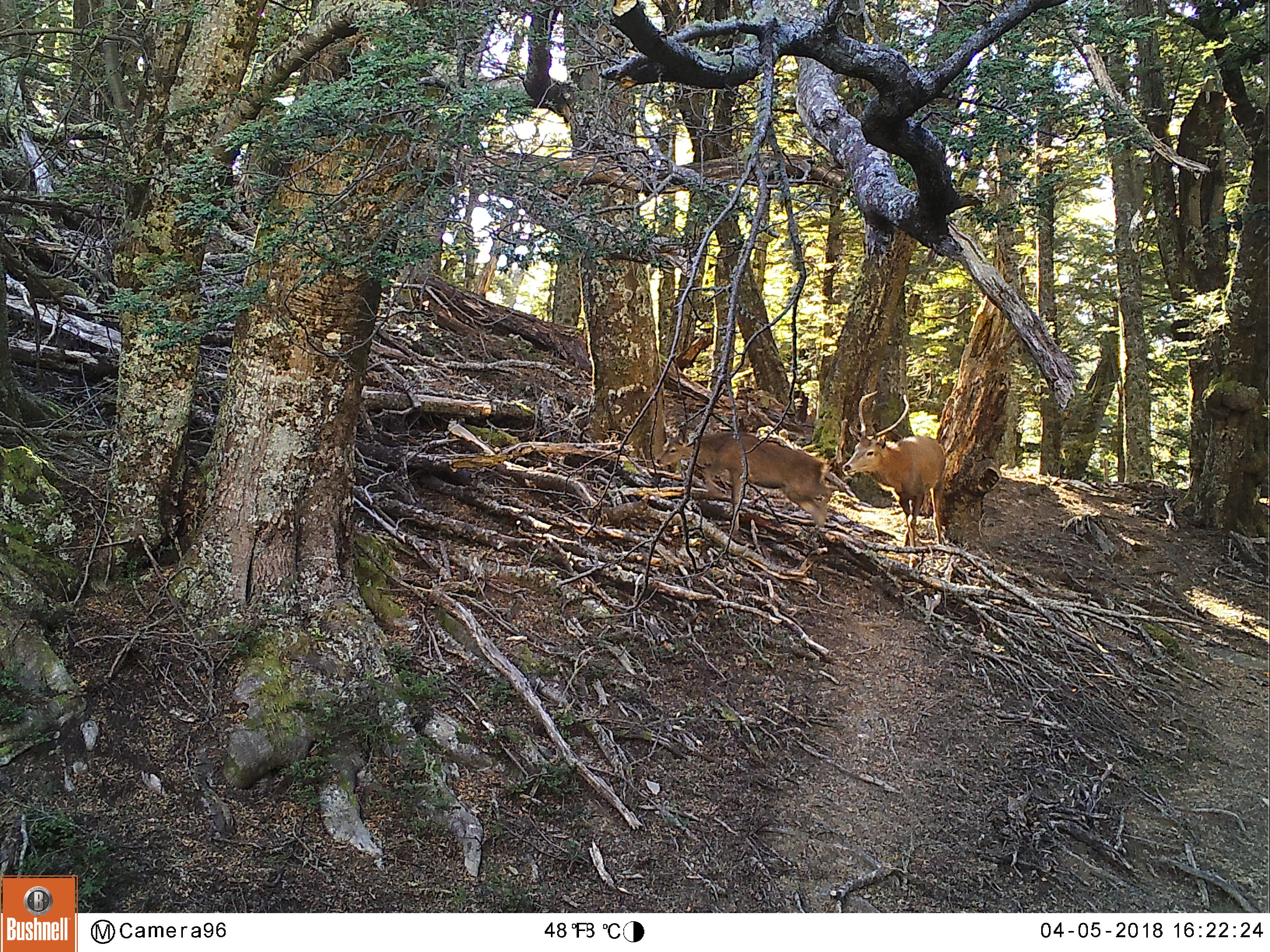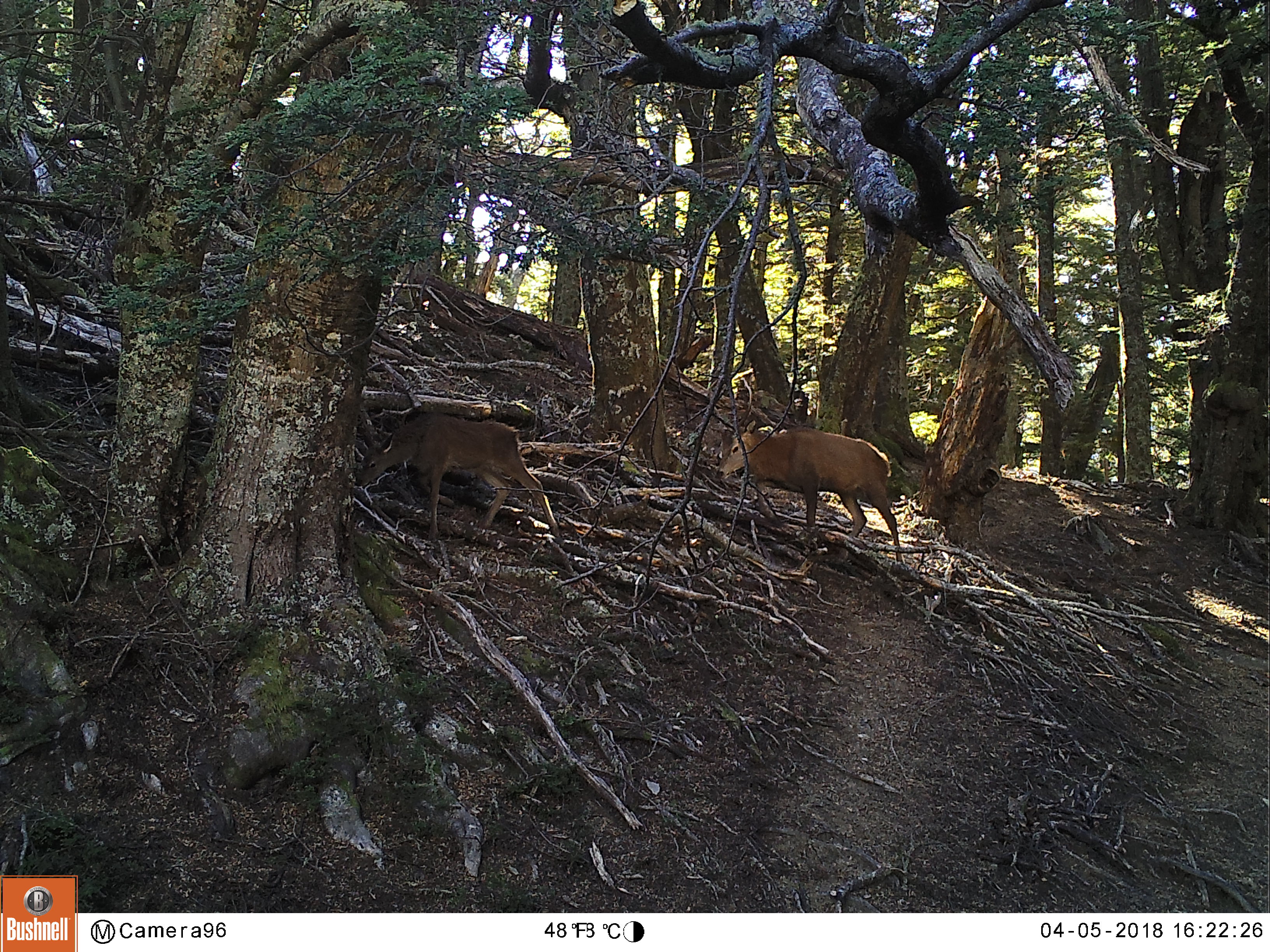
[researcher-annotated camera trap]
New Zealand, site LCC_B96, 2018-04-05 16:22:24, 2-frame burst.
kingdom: Animalia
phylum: Chordata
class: Mammalia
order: Artiodactyla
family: Cervidae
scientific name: Cervidae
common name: deer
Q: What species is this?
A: Deer (Cervidae).